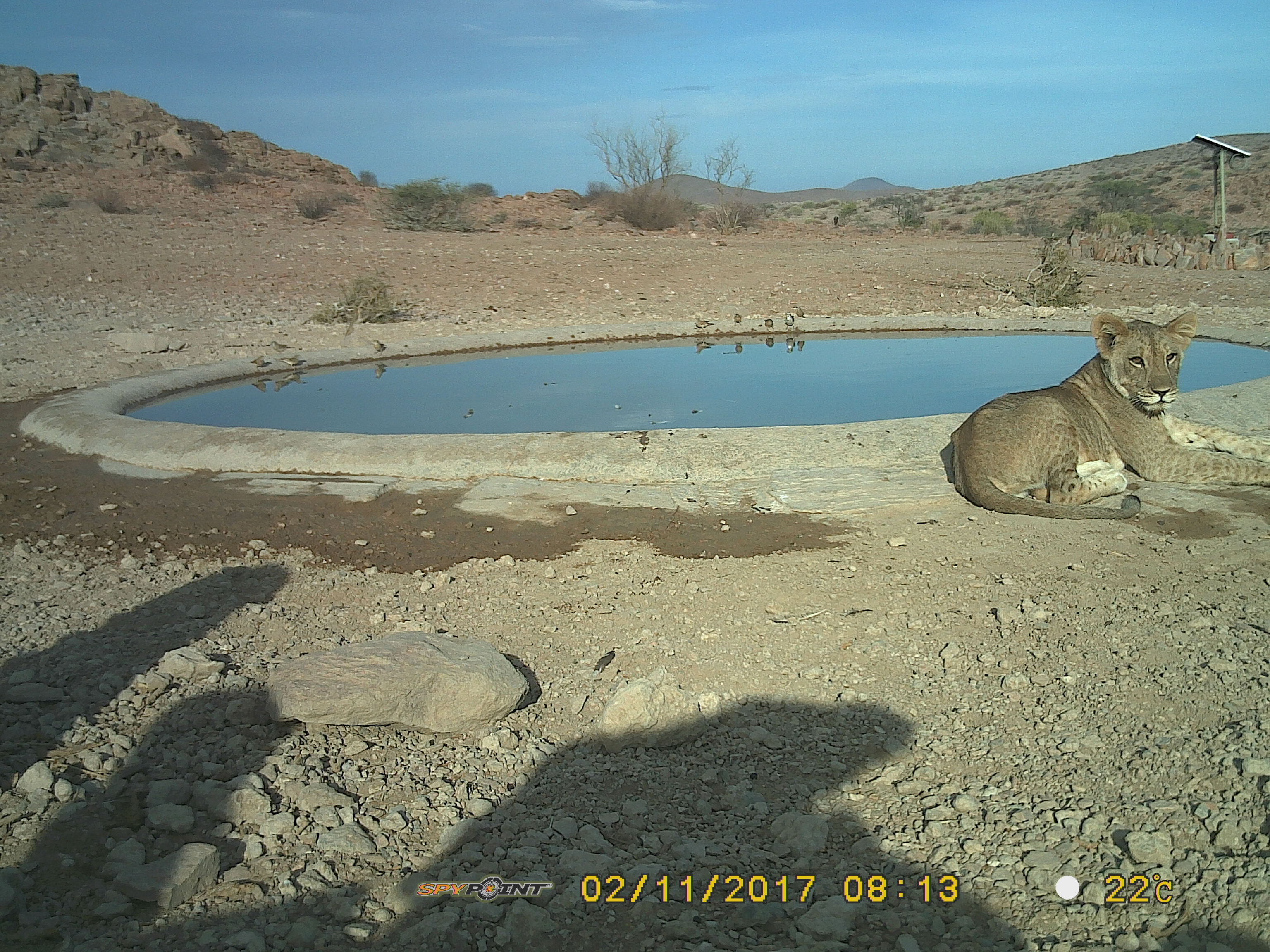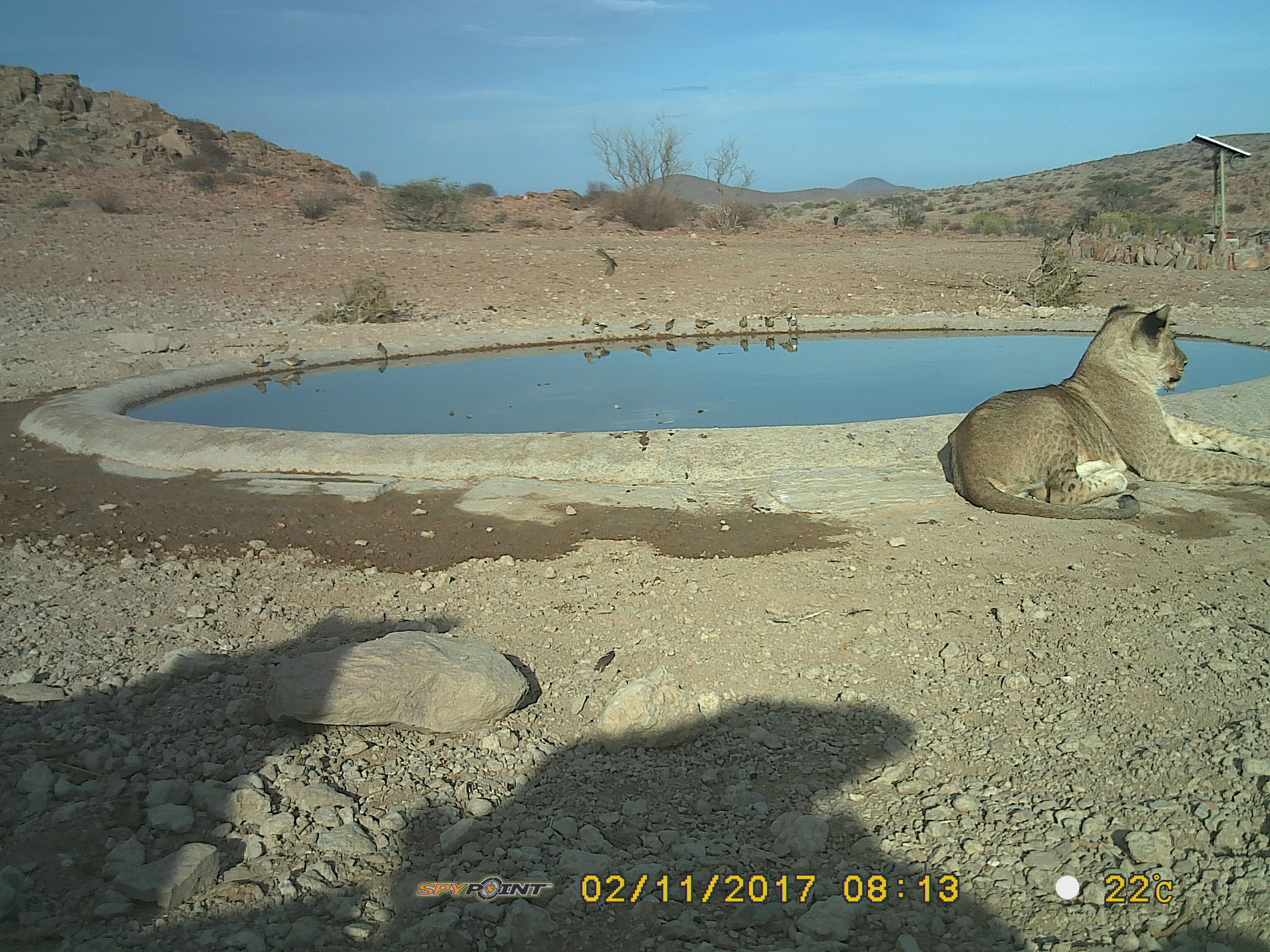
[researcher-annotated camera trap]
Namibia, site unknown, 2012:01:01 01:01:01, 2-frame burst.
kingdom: Animalia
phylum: Chordata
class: Mammalia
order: Carnivora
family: Felidae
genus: Panthera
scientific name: Panthera leo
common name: lion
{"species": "Panthera leo (lion)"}